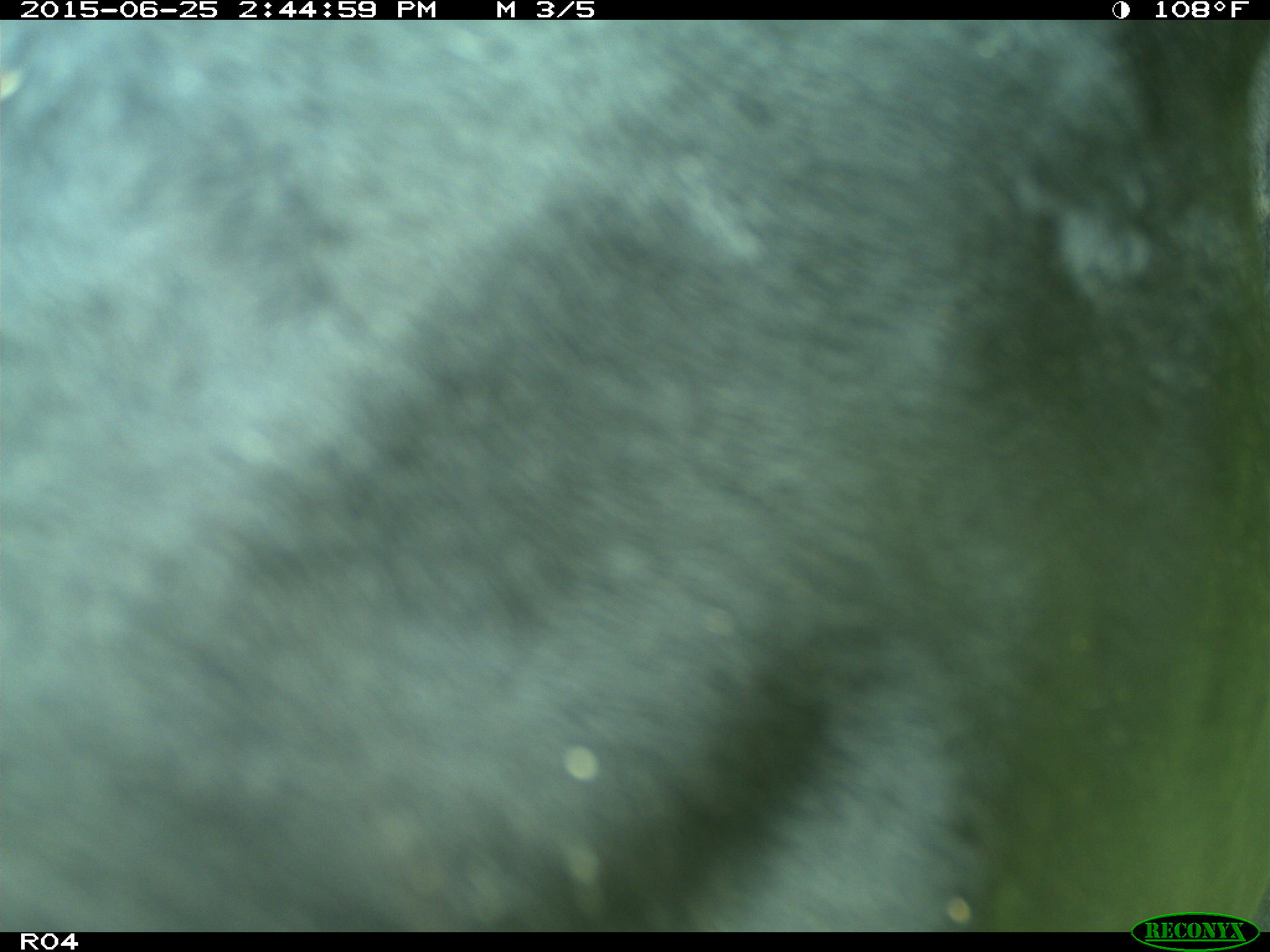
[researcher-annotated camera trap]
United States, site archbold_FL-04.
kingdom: Animalia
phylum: Chordata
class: Mammalia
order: Artiodactyla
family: Bovidae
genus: Bos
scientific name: Bos taurus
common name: domestic cow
Bos taurus (domestic cow).